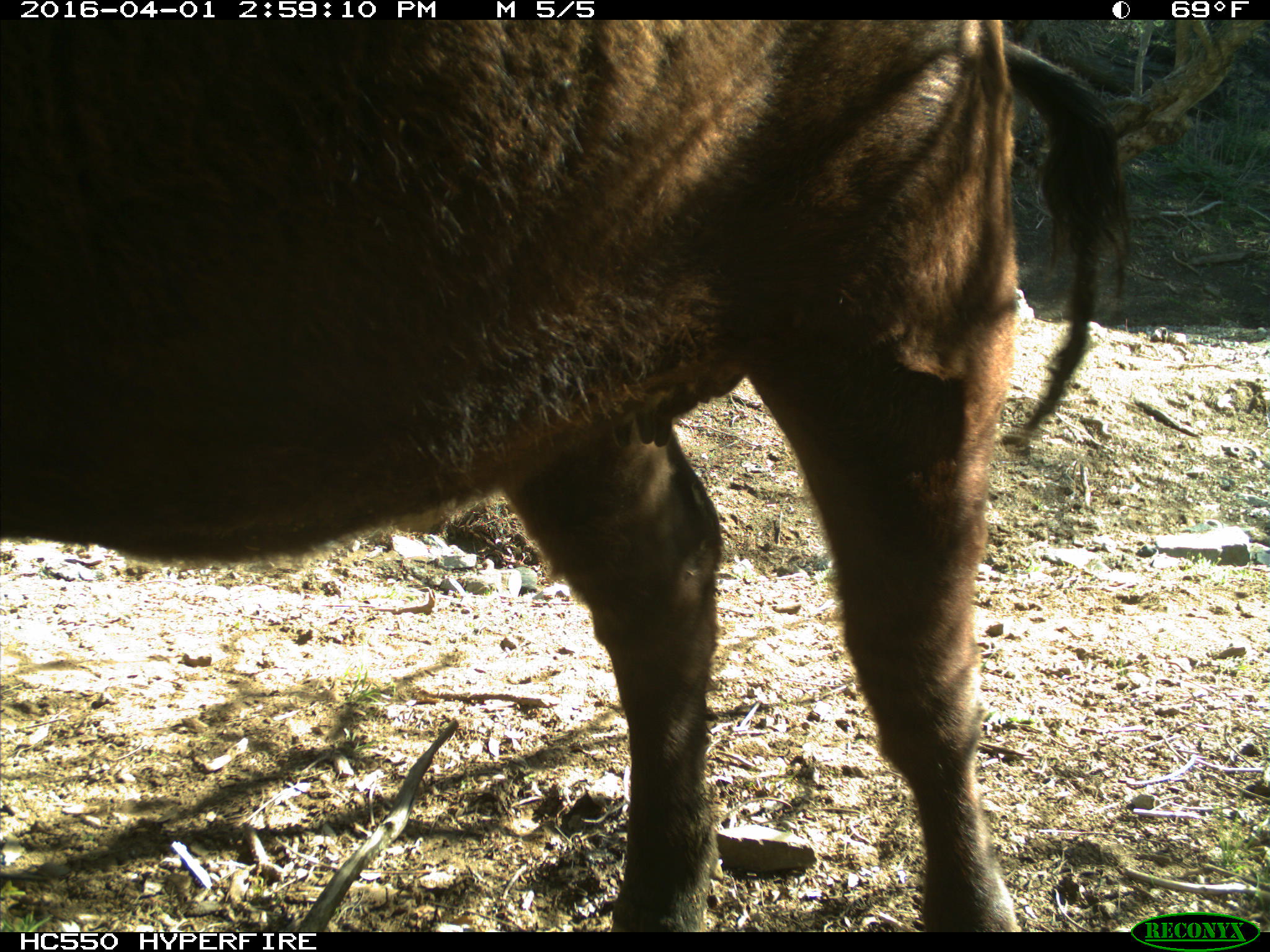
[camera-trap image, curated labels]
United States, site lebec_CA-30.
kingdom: Animalia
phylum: Chordata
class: Mammalia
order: Artiodactyla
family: Bovidae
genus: Bos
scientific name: Bos taurus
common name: domestic cow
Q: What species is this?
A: Bos taurus (domestic cow).